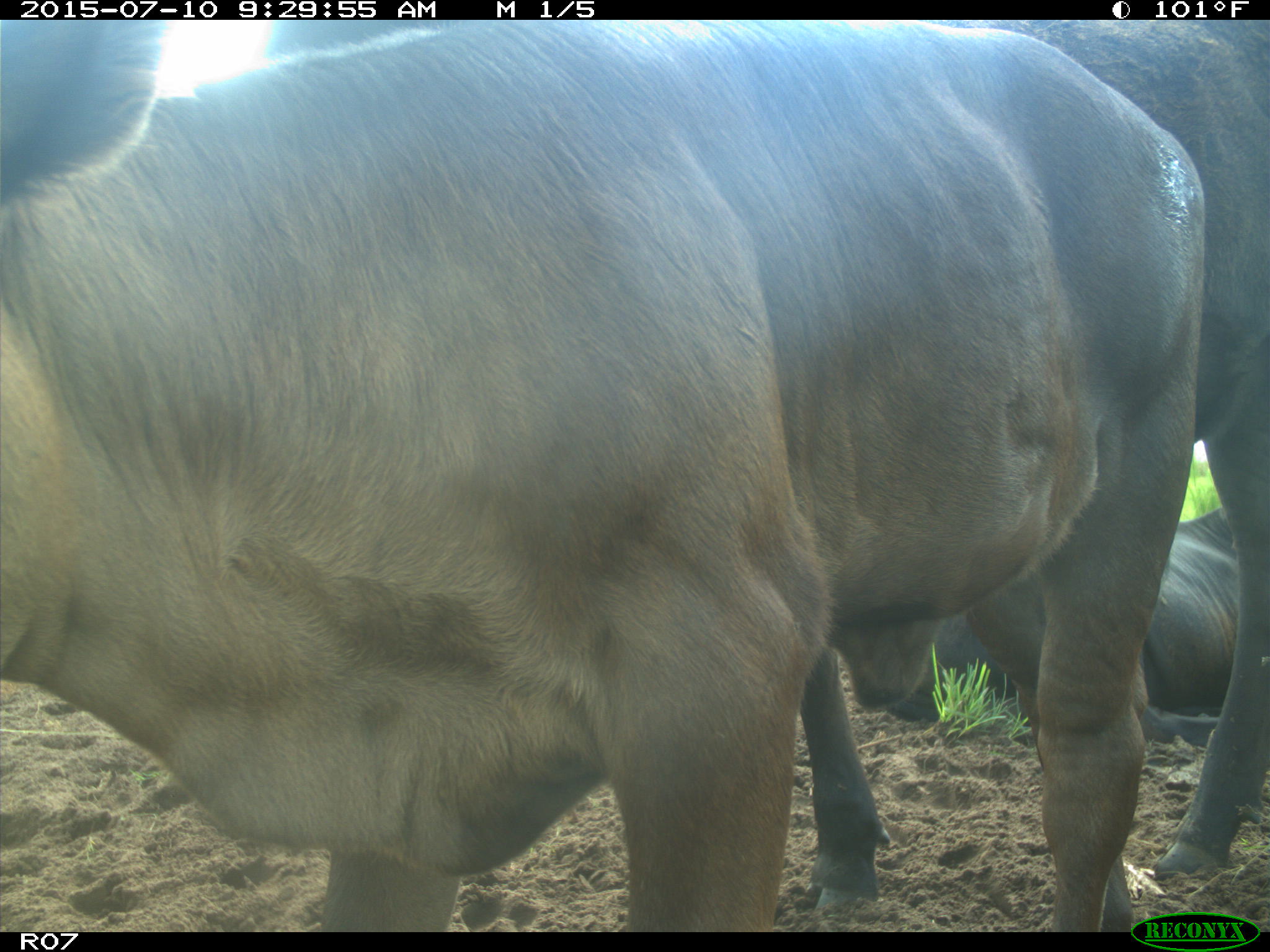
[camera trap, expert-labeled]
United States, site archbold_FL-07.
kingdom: Animalia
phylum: Chordata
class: Mammalia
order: Artiodactyla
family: Bovidae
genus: Bos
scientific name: Bos taurus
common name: domestic cow